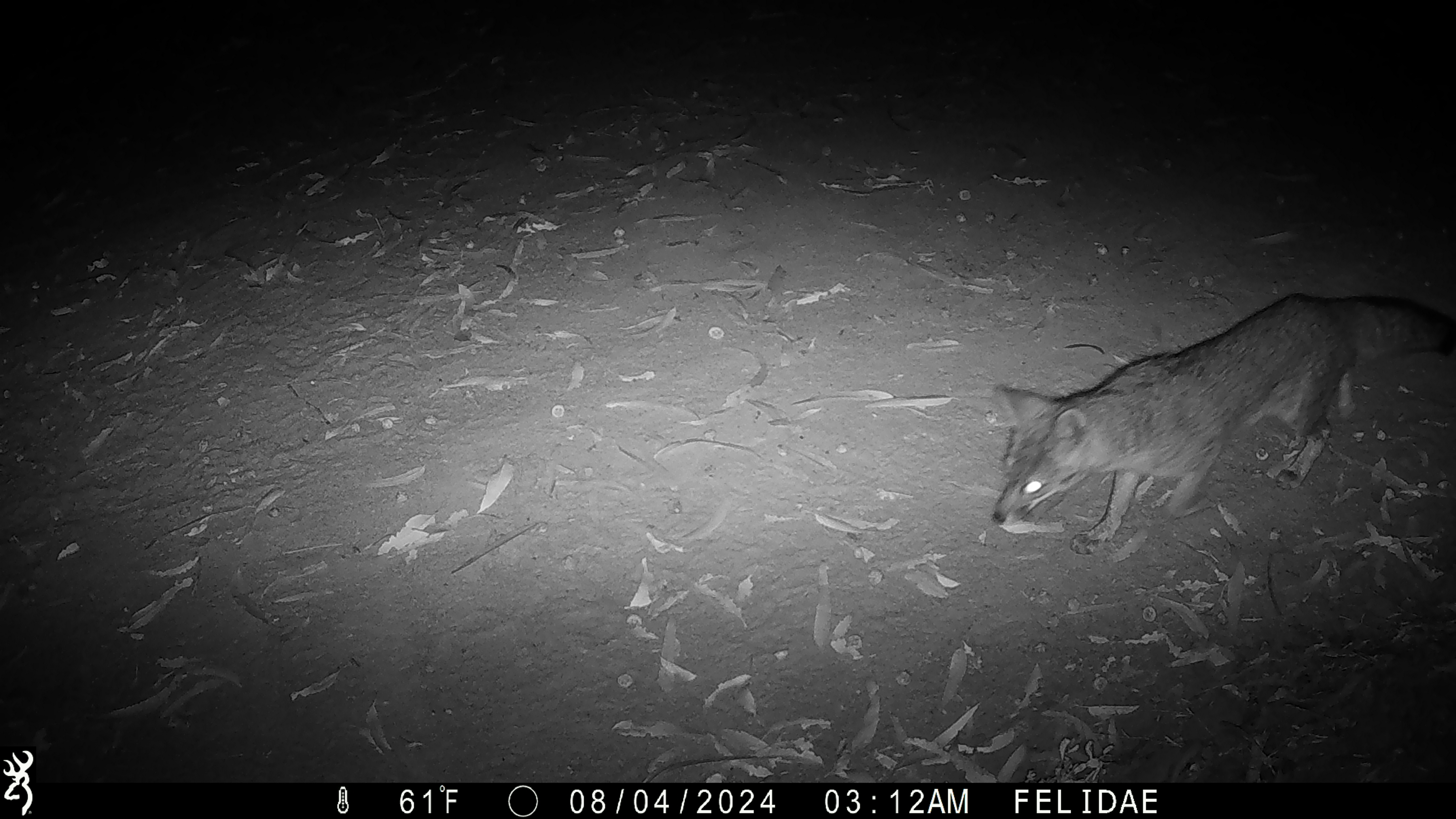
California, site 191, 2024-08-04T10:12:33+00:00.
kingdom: Animalia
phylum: Chordata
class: Mammalia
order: Carnivora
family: Canidae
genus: Urocyon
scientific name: Urocyon cinereoargenteus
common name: gray fox